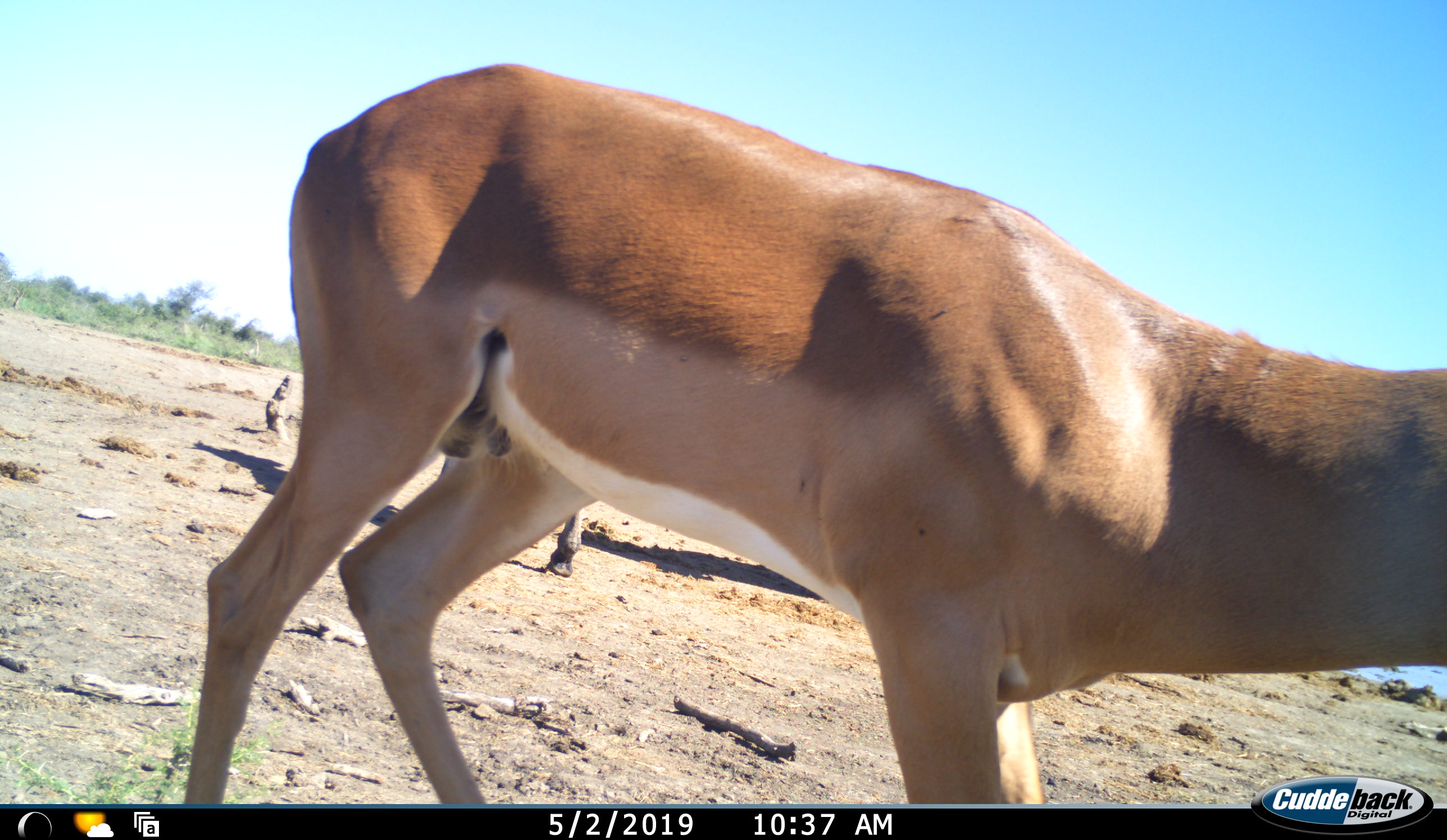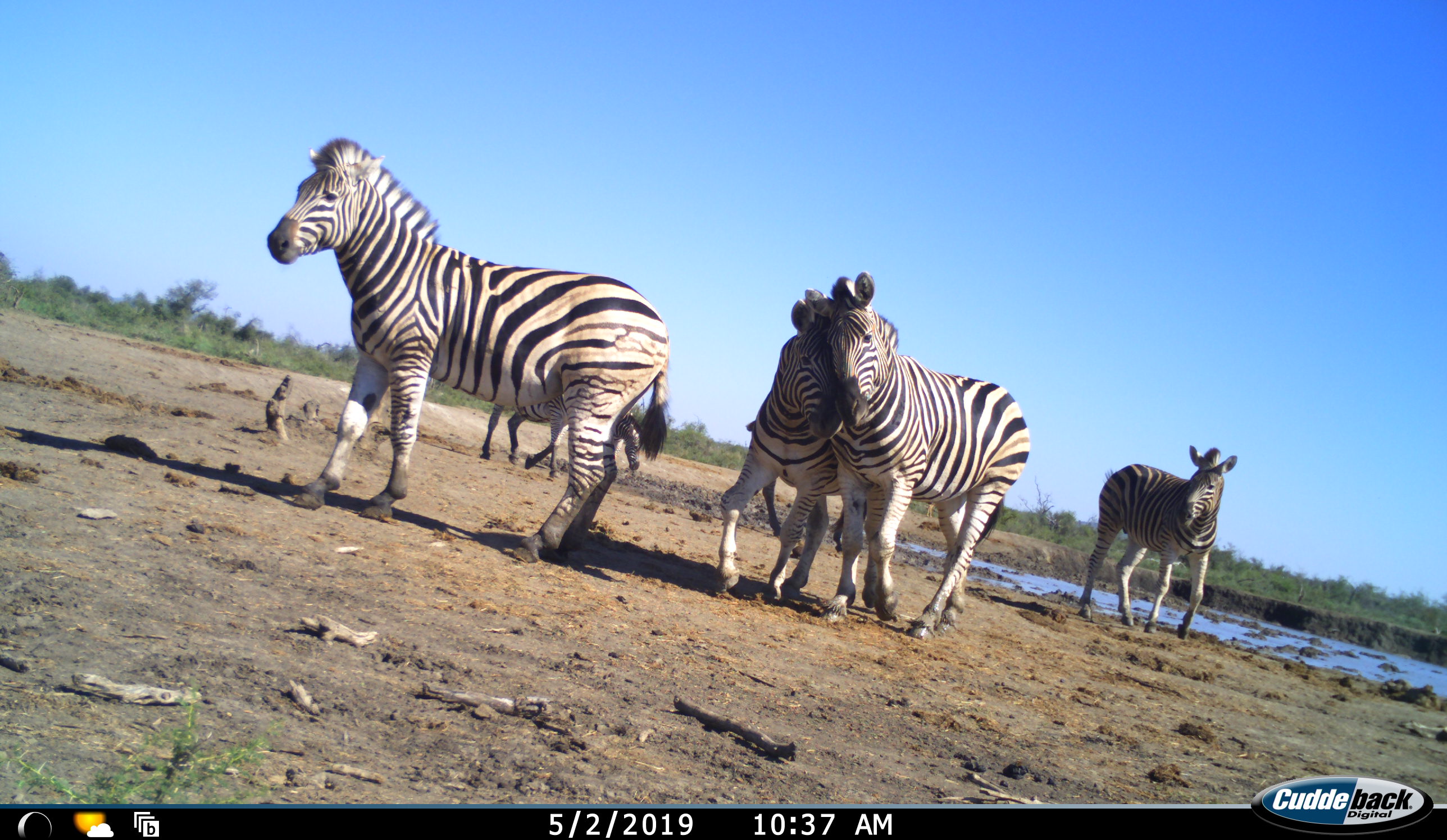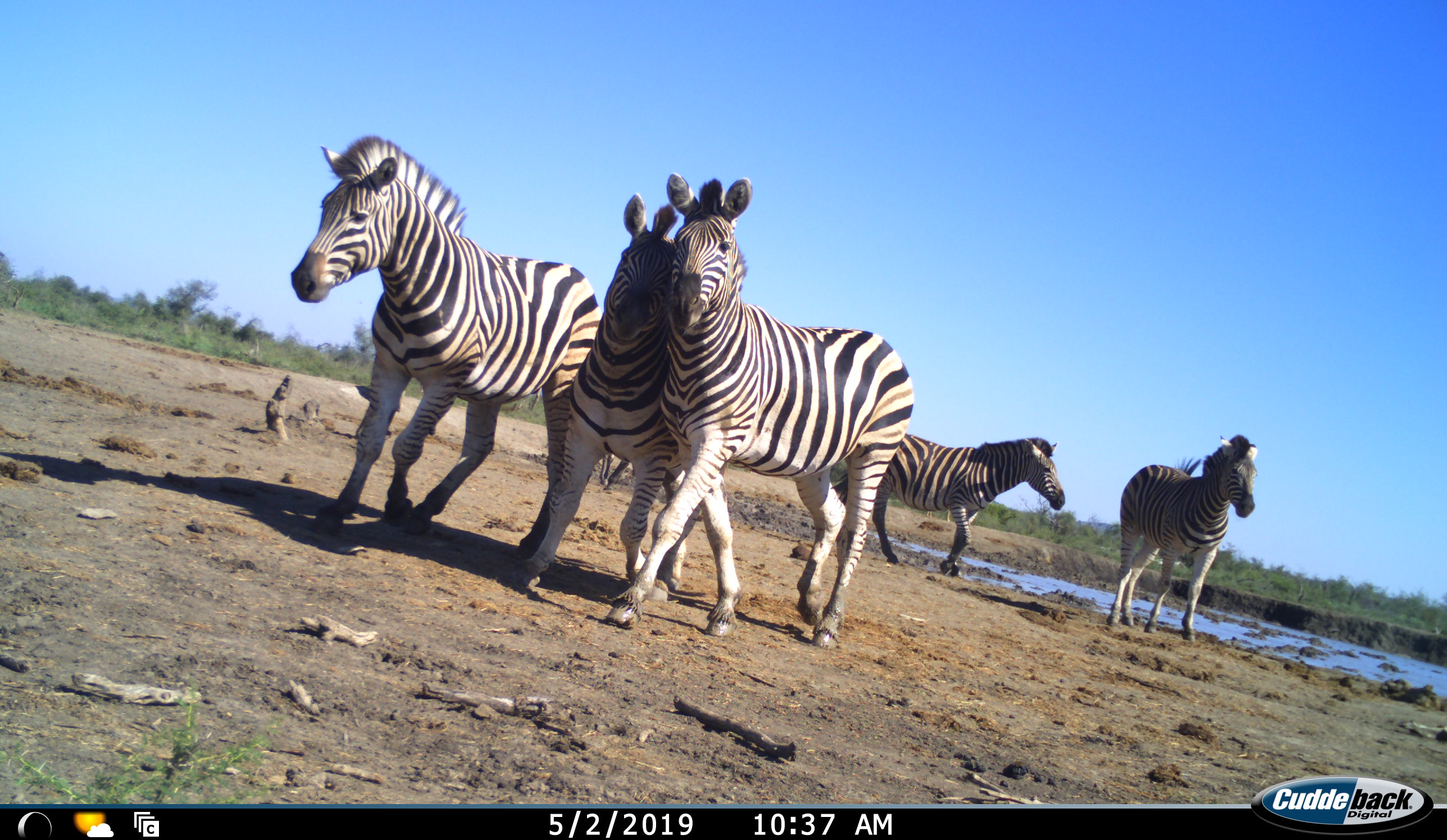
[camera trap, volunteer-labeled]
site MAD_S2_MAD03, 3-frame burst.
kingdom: Animalia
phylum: Chordata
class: Mammalia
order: Artiodactyla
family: Bovidae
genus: Aepyceros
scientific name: Aepyceros melampus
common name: impala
Impala (Aepyceros melampus), count 1. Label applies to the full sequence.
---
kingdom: Animalia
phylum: Chordata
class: Mammalia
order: Perissodactyla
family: Equidae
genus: Equus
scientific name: Equus quagga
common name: plains zebra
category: zebraplains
Zebraplains (plains zebra) (Equus quagga), count 6. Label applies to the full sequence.